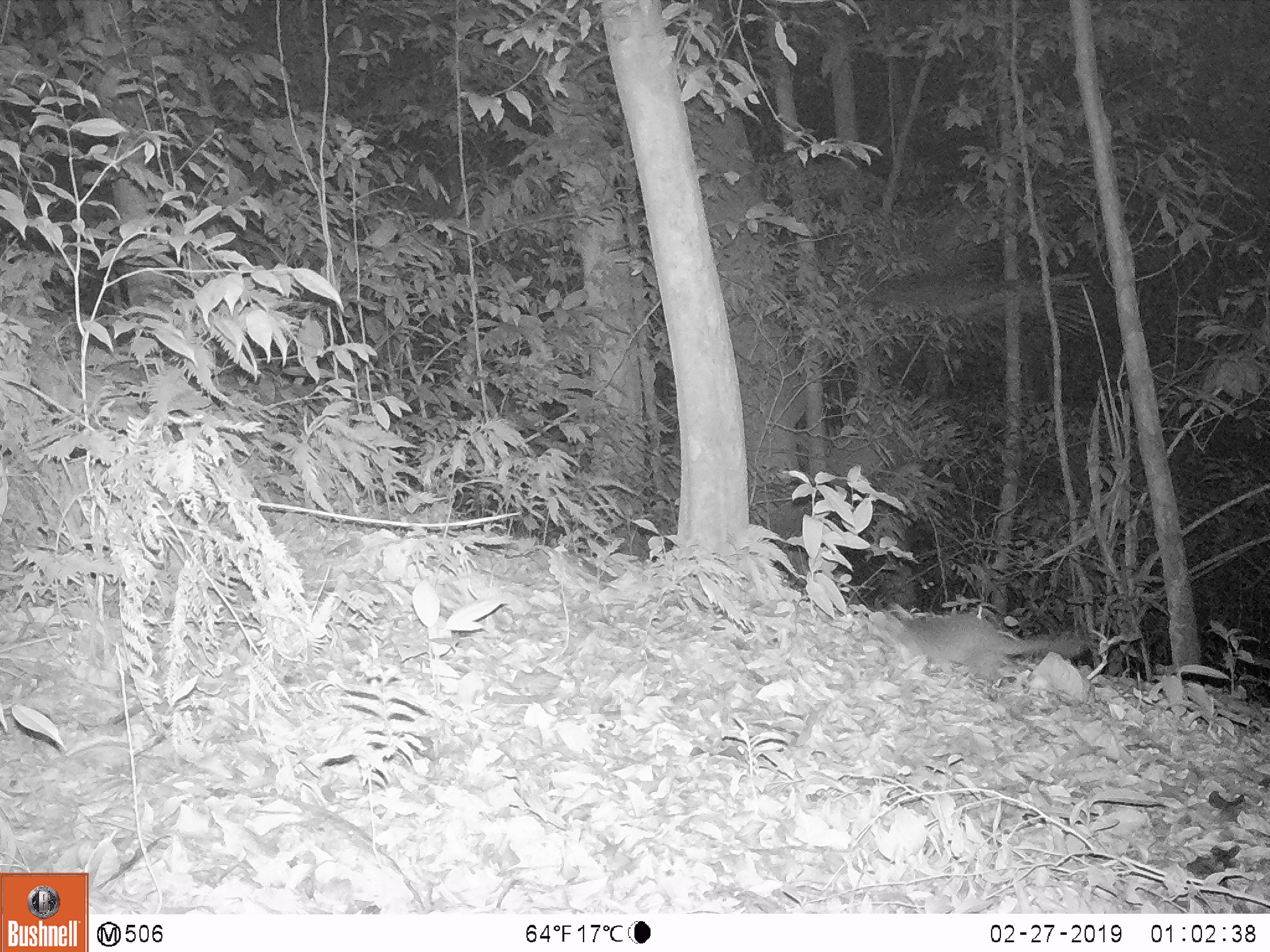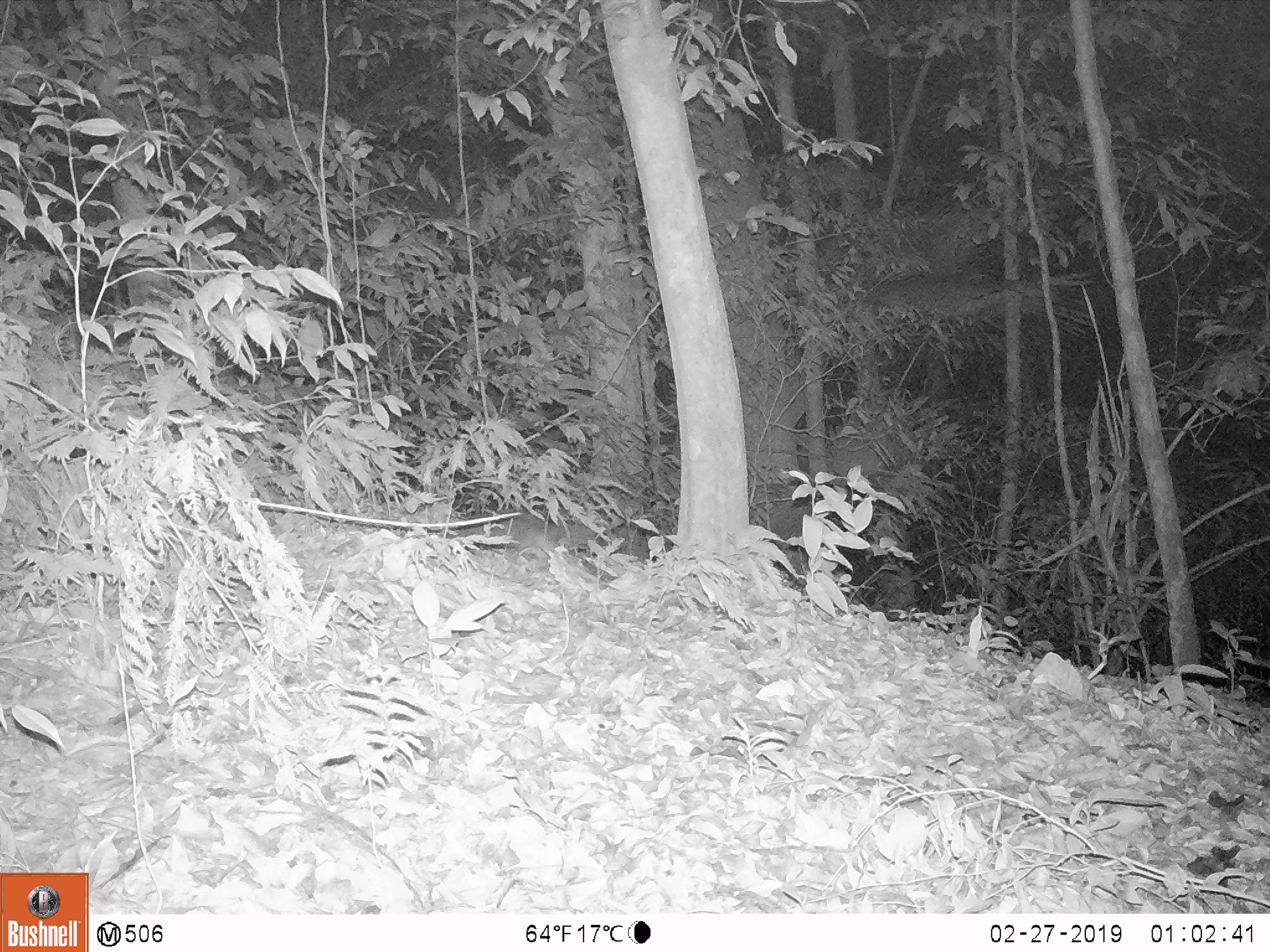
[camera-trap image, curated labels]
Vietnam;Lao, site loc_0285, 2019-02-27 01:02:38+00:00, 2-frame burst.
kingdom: Animalia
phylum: Chordata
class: Mammalia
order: Carnivora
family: Mustelidae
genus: Melogale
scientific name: Melogale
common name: ferret badger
Ferret badger (Melogale). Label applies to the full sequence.